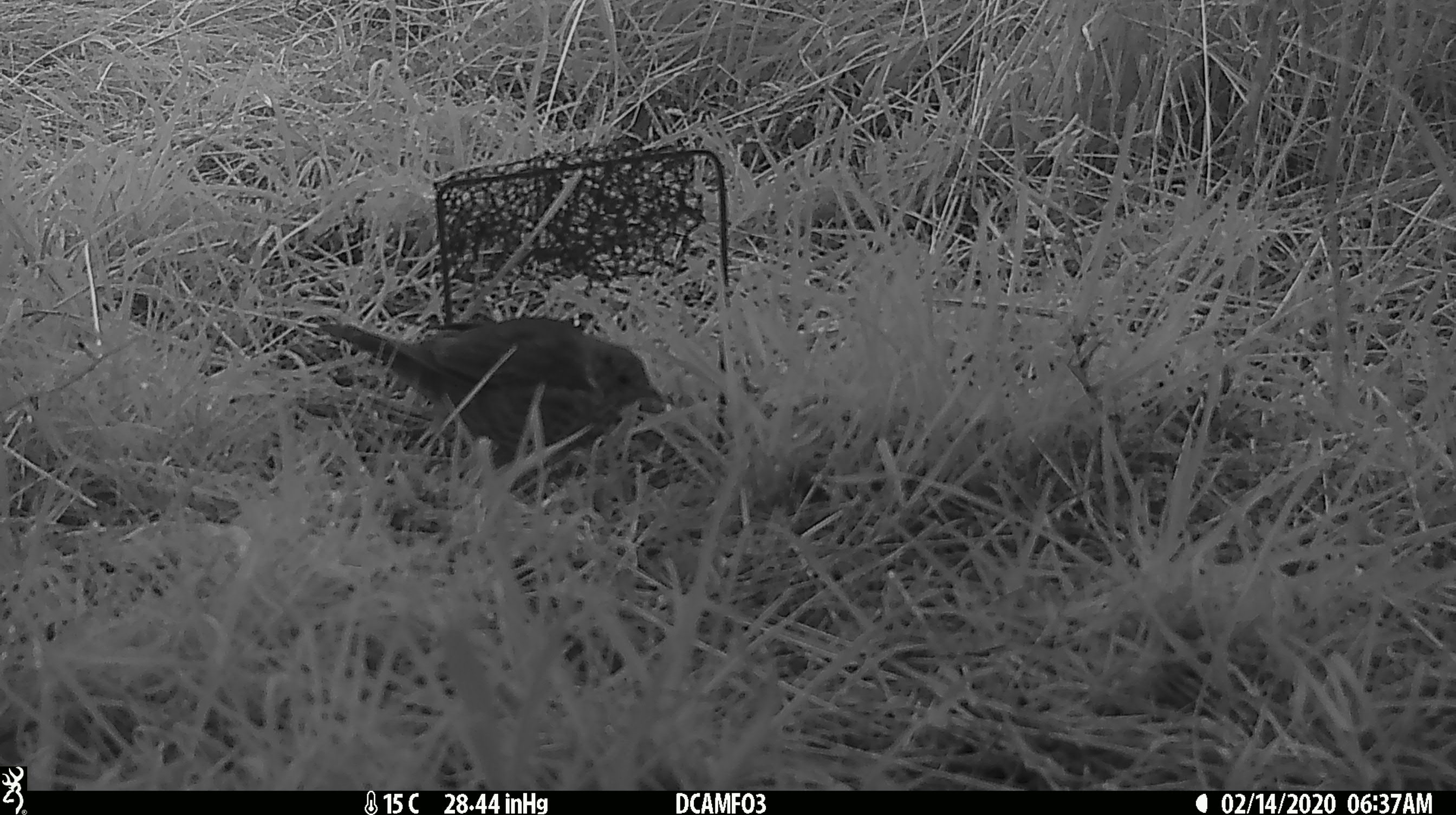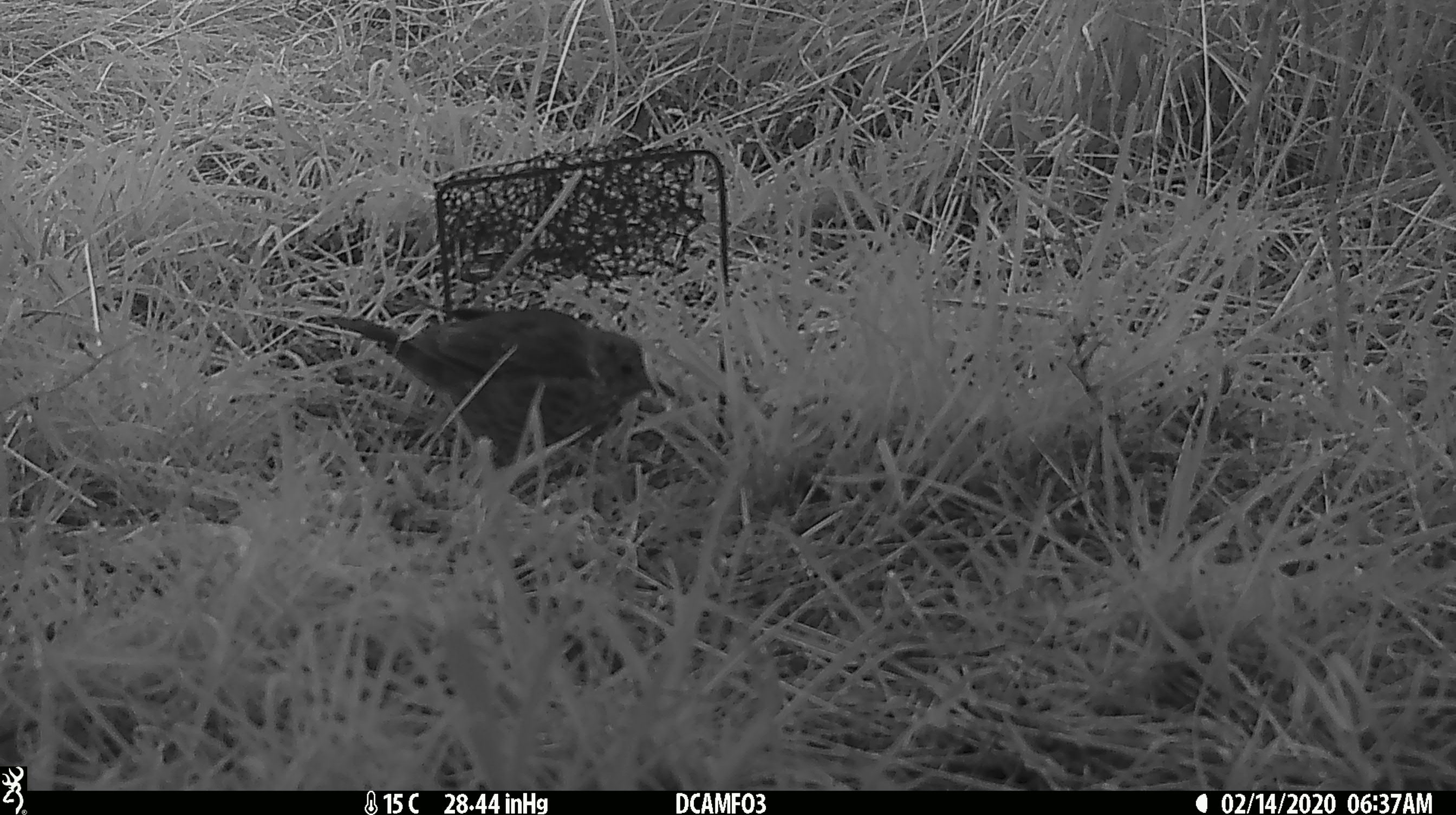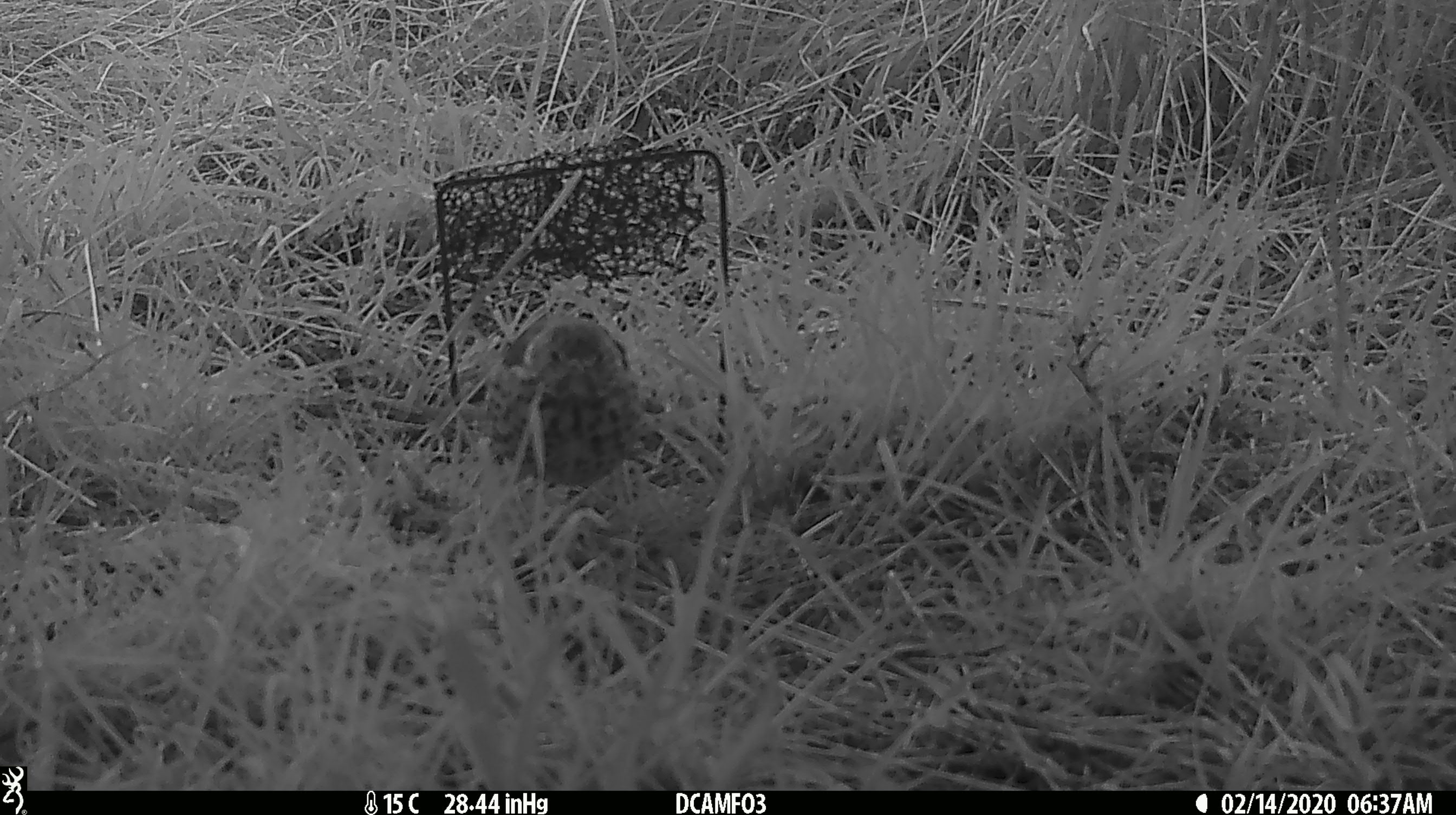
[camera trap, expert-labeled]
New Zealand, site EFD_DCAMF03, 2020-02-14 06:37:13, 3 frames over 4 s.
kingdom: Animalia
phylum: Chordata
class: Aves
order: Passeriformes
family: Turdidae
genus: Turdus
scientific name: Turdus philomelos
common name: song thrush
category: thrush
Thrush (song thrush) (Turdus philomelos).